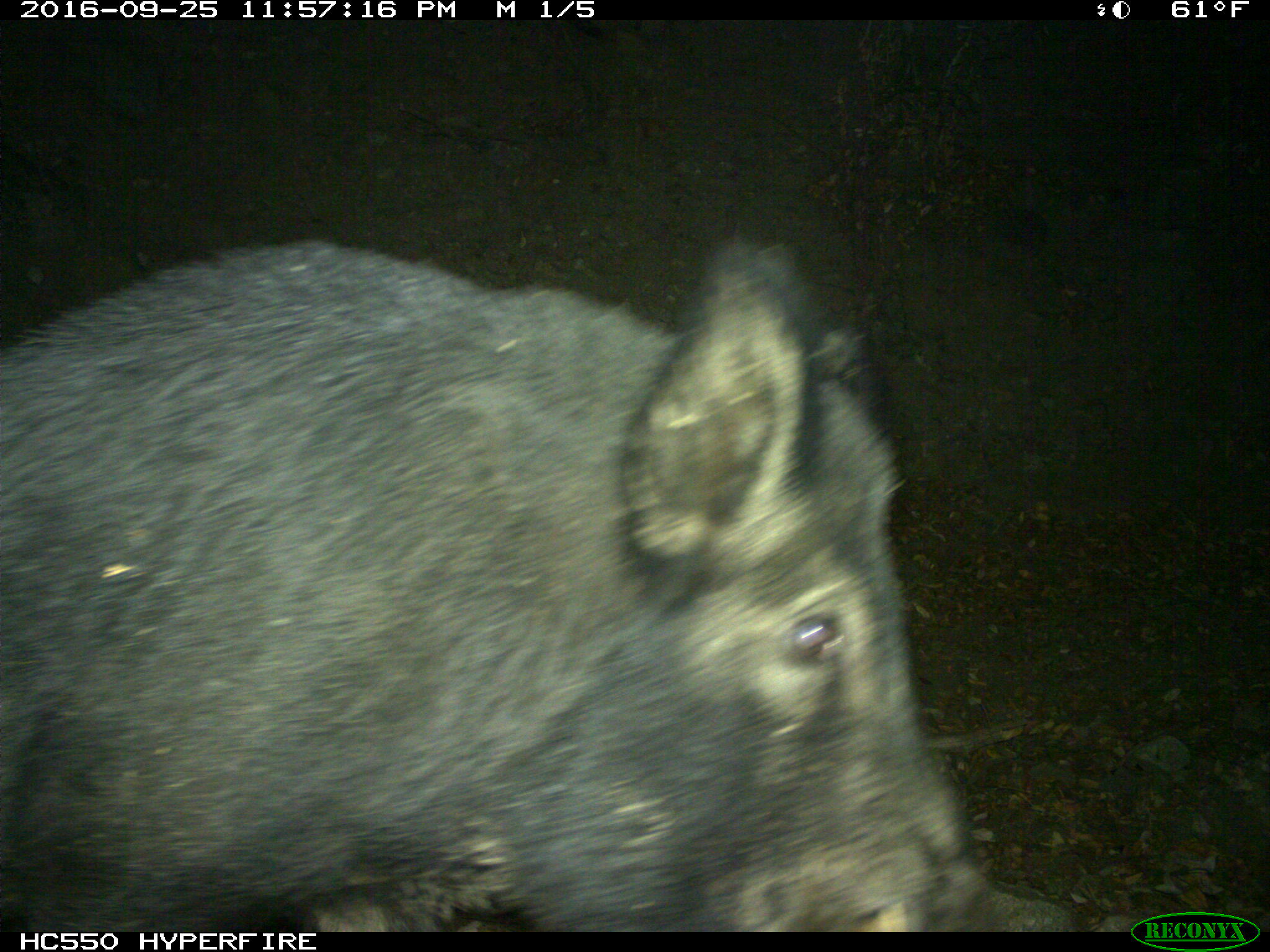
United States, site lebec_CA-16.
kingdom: Animalia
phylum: Chordata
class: Mammalia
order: Artiodactyla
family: Suidae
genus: Sus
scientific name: Sus scrofa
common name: wild boar